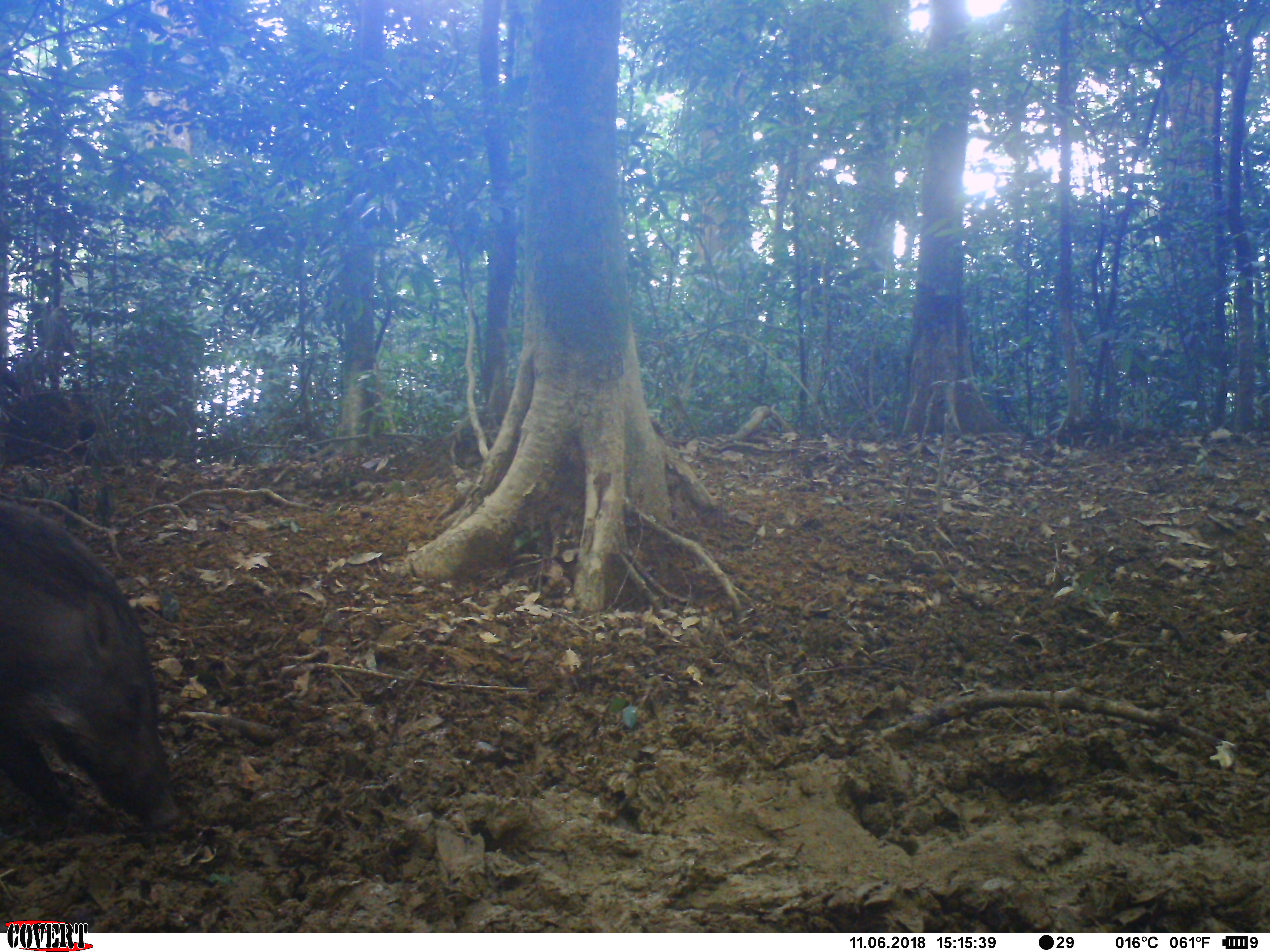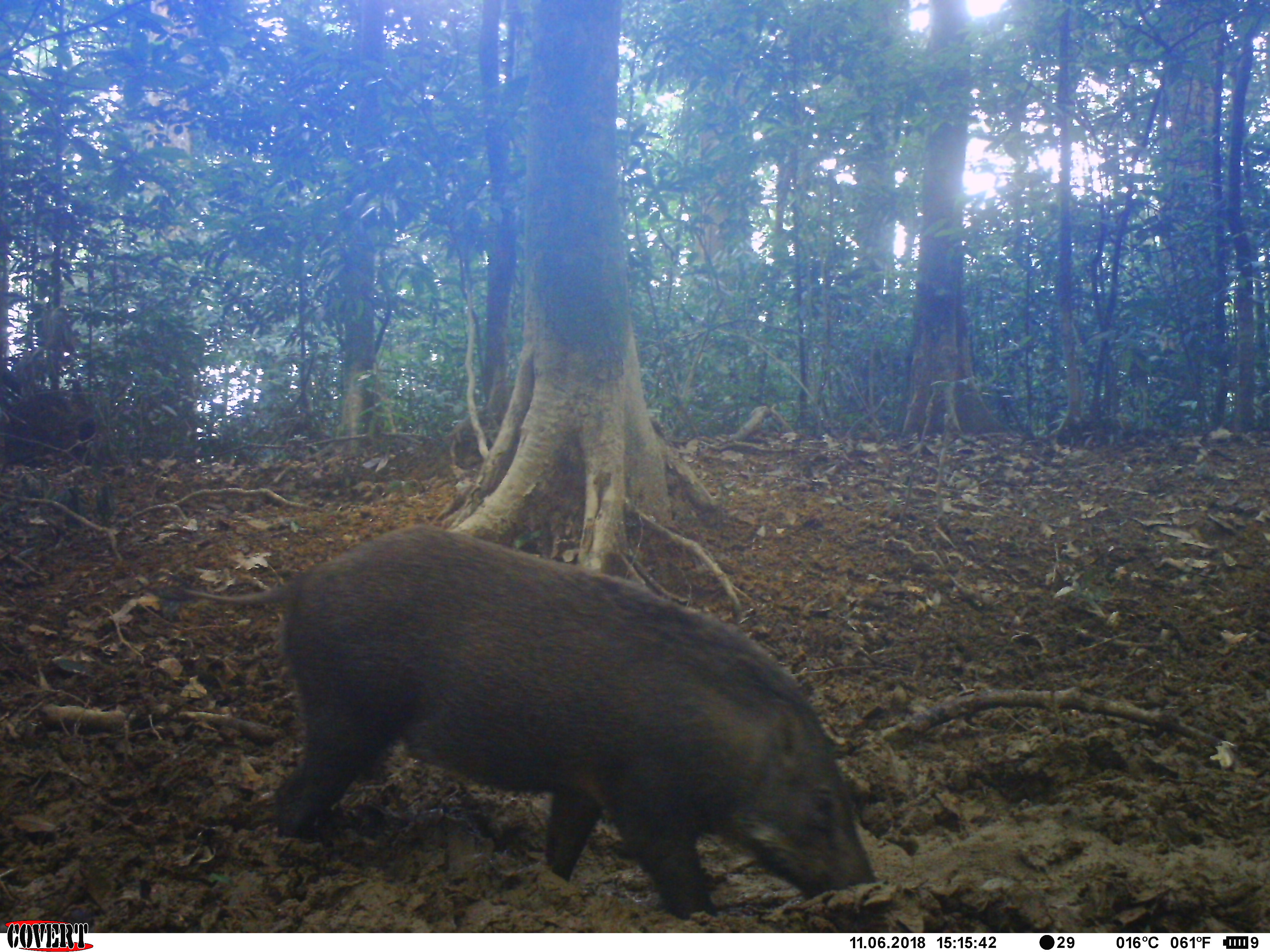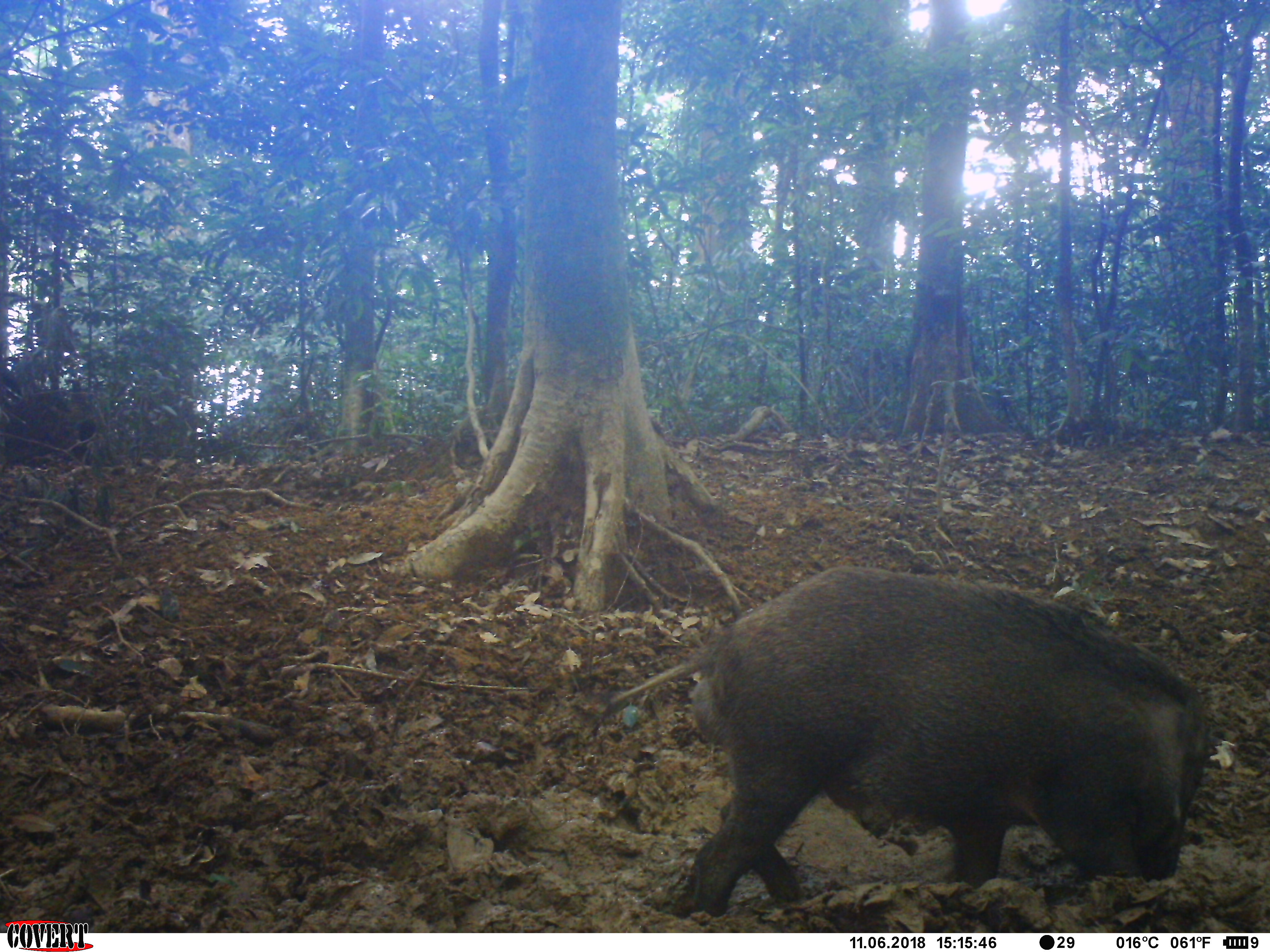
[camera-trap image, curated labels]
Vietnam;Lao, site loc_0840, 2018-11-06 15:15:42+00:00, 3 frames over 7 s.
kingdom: Animalia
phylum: Chordata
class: Mammalia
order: Artiodactyla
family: Suidae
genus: Sus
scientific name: Sus scrofa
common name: eurasian wild pig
Eurasian wild pig (Sus scrofa). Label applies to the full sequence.